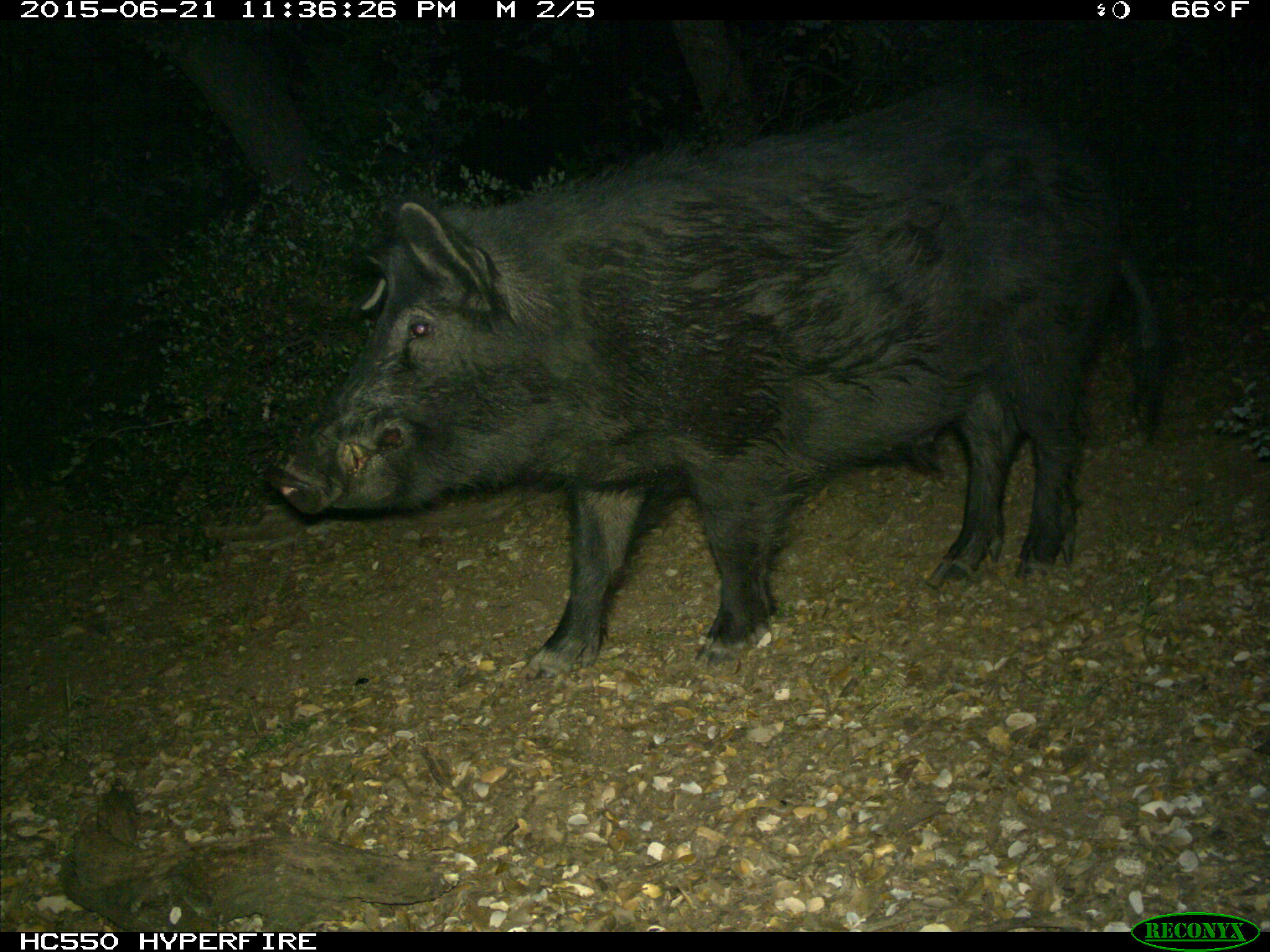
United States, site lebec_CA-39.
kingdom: Animalia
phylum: Chordata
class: Mammalia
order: Artiodactyla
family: Suidae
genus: Sus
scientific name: Sus scrofa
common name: wild boar